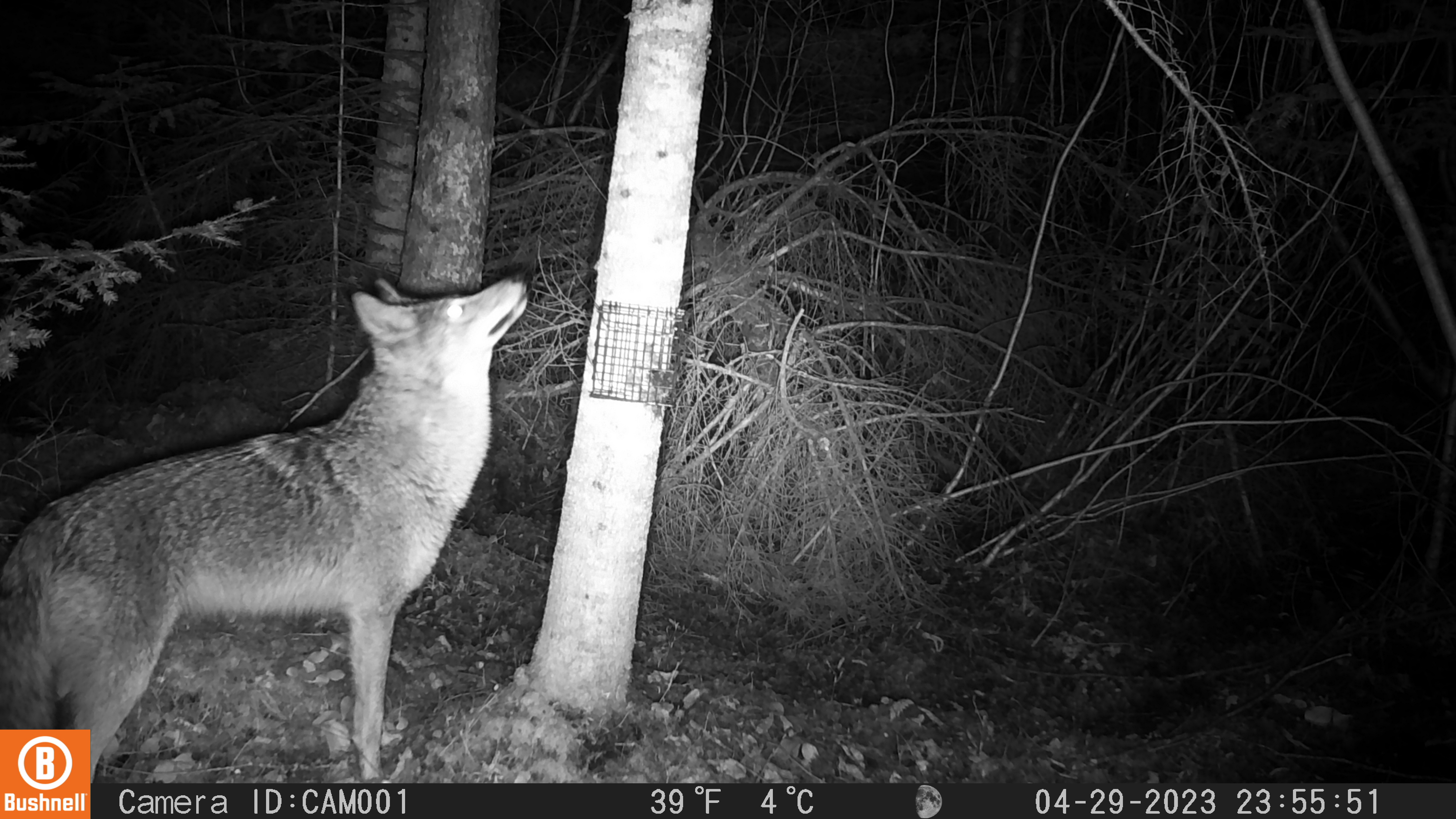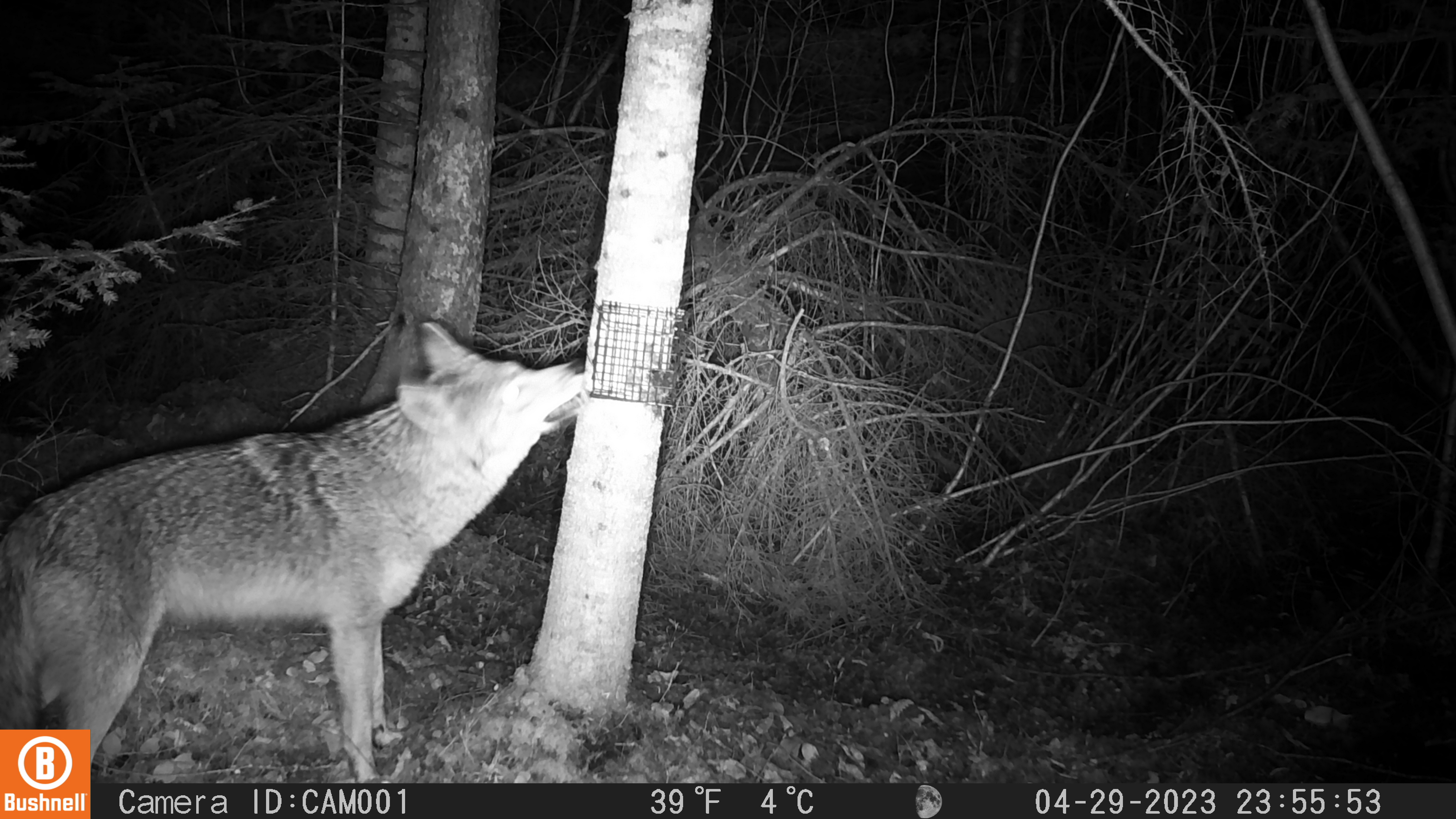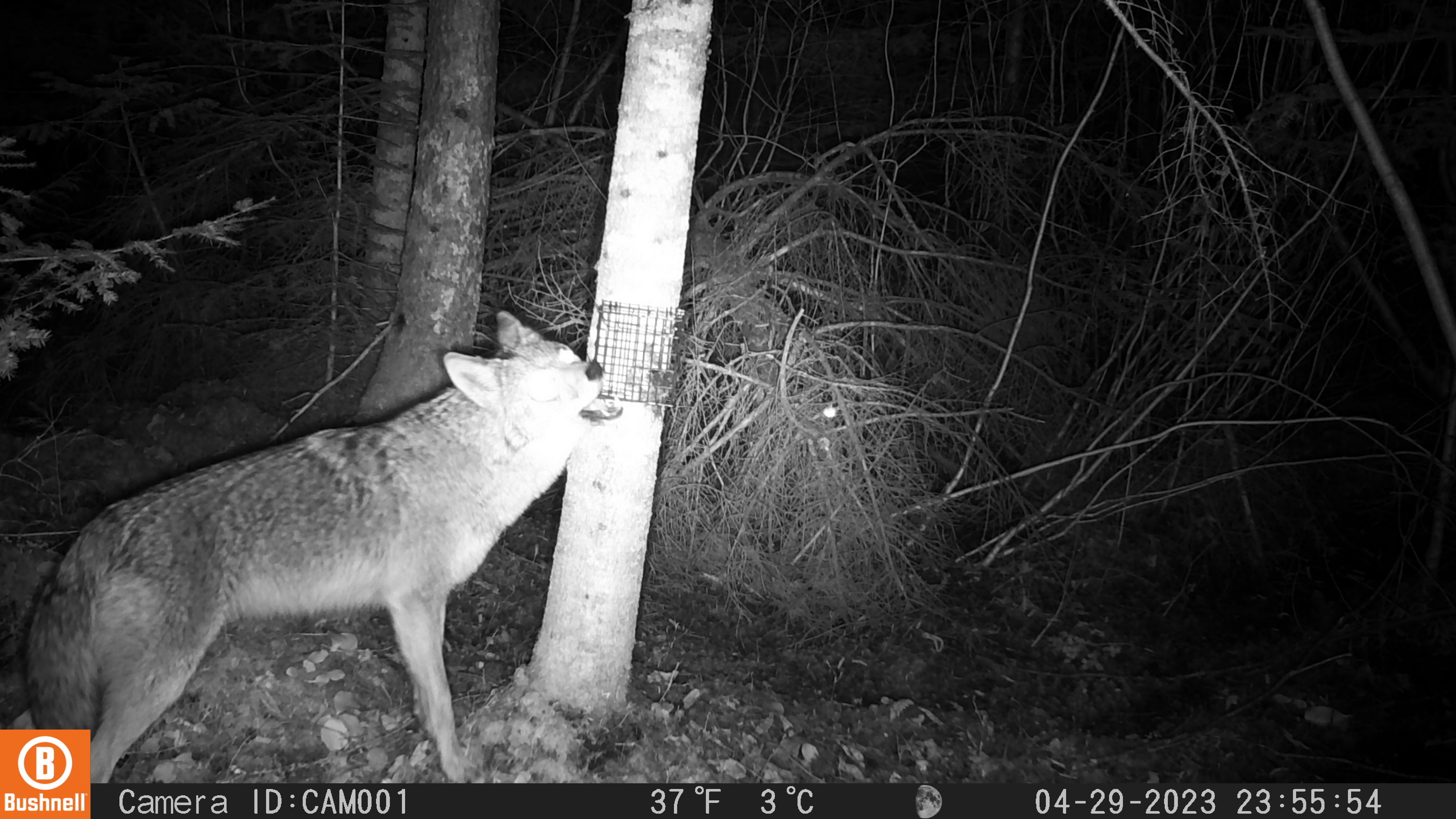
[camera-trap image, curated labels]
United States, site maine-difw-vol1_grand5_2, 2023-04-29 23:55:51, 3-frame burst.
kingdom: Animalia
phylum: Chordata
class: Mammalia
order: Carnivora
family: Canidae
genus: Canis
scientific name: Canis latrans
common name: coyote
Coyote (Canis latrans).